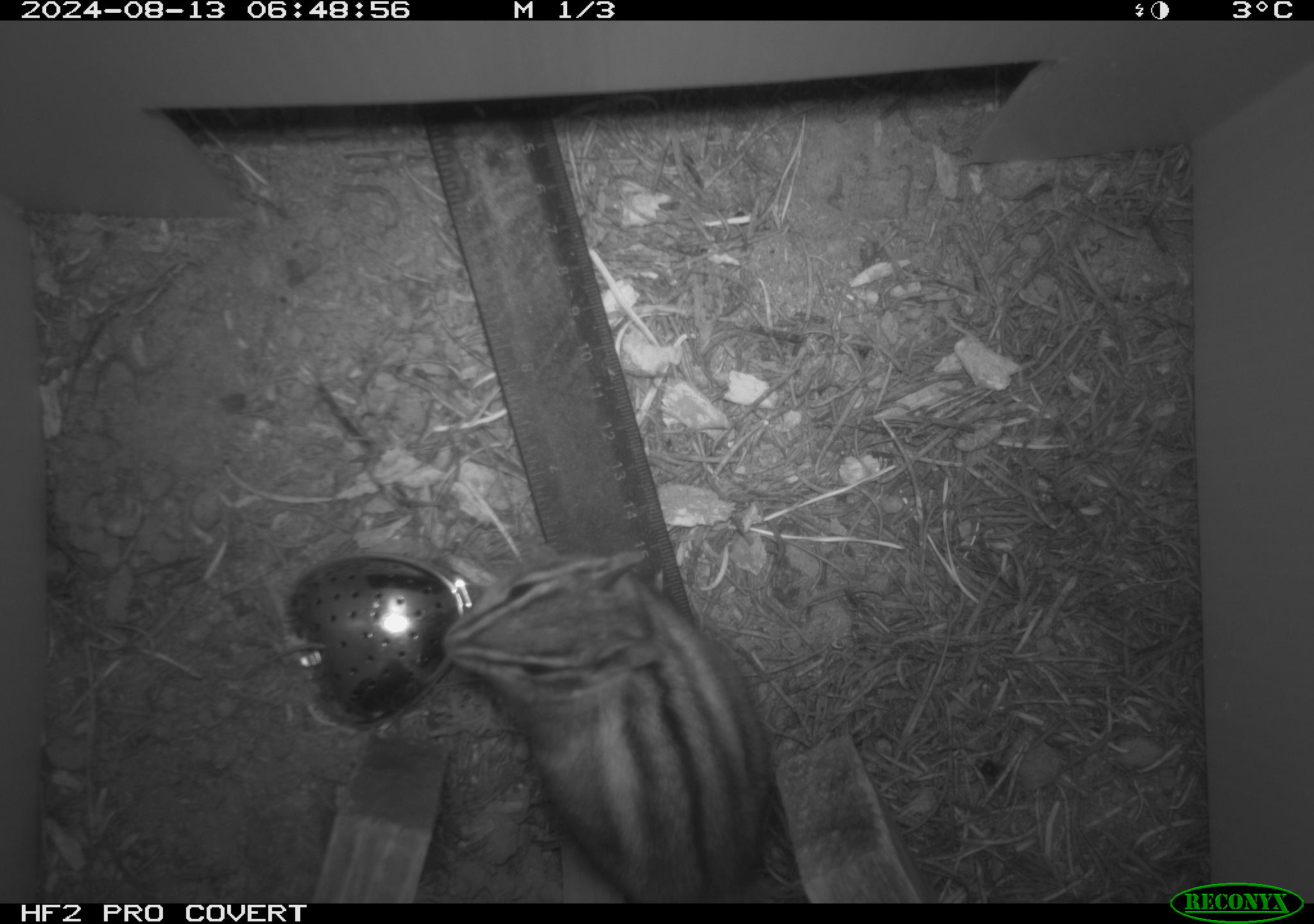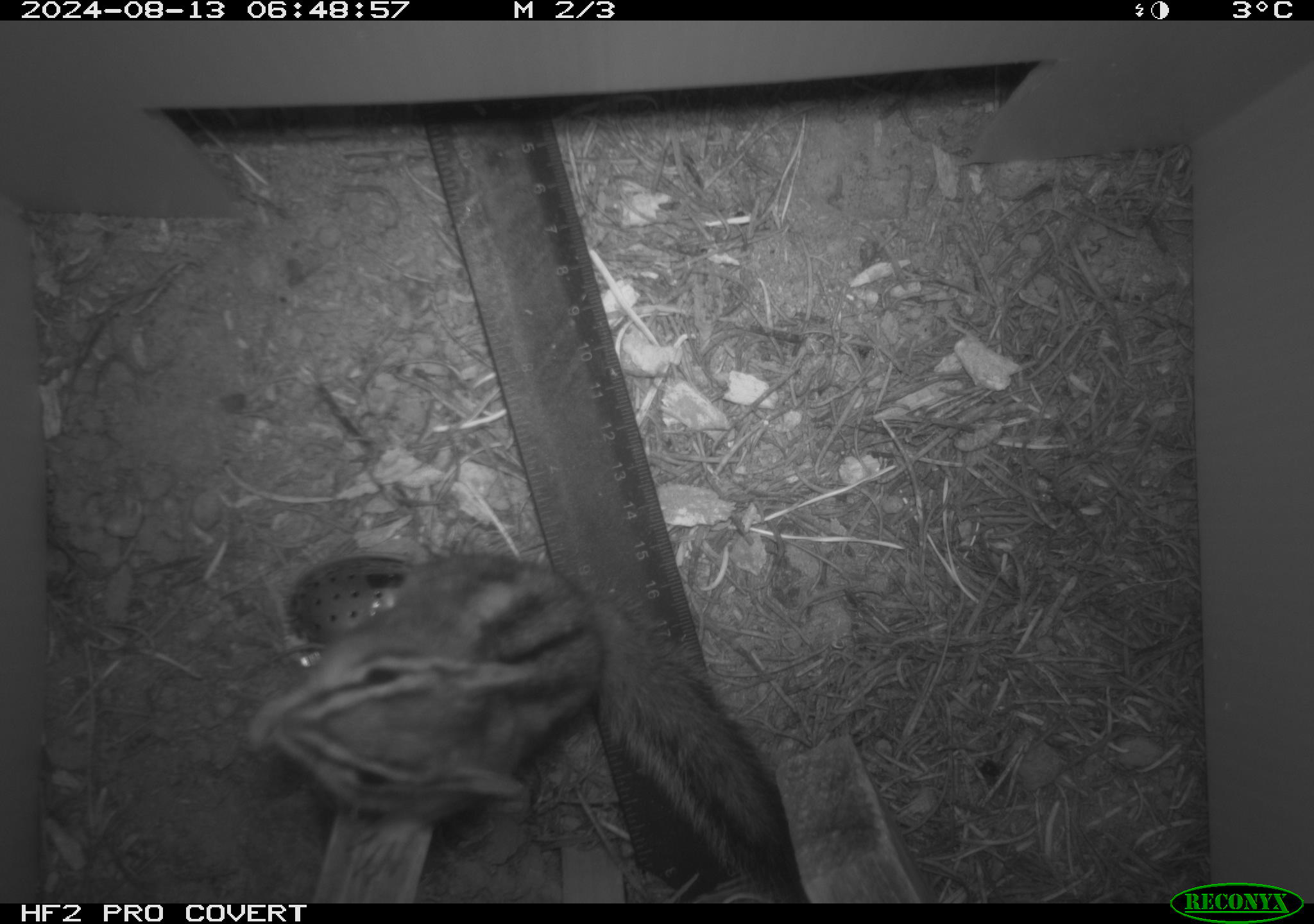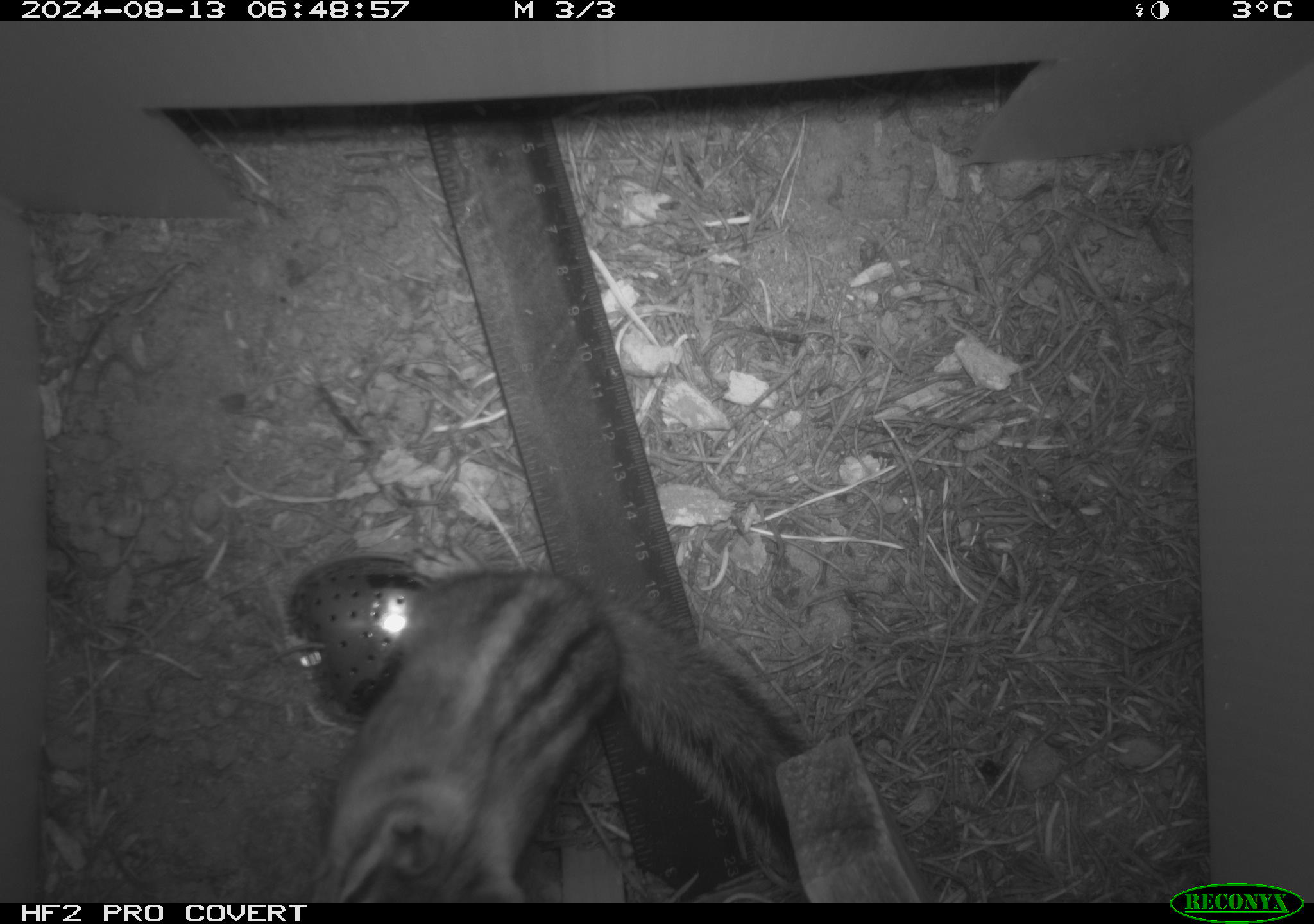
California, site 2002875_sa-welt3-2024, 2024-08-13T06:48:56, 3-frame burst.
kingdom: Animalia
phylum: Chordata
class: Mammalia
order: Rodentia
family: Sciuridae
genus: Neotamias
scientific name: Neotamias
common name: western chipmunks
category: neotamias species